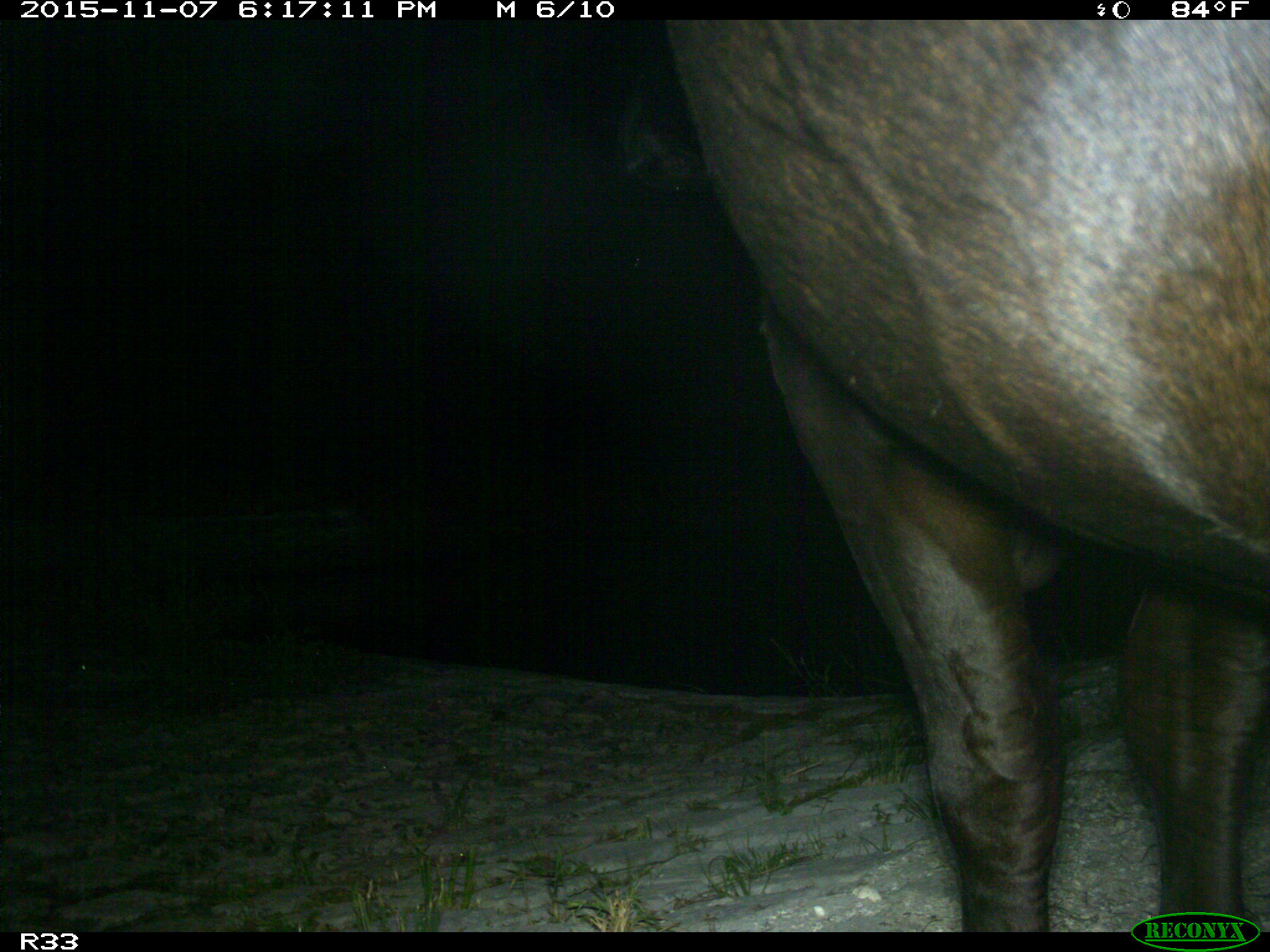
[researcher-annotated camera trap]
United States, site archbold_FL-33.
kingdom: Animalia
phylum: Chordata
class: Mammalia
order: Artiodactyla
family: Bovidae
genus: Bos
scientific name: Bos taurus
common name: domestic cow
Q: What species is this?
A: Bos taurus (domestic cow).